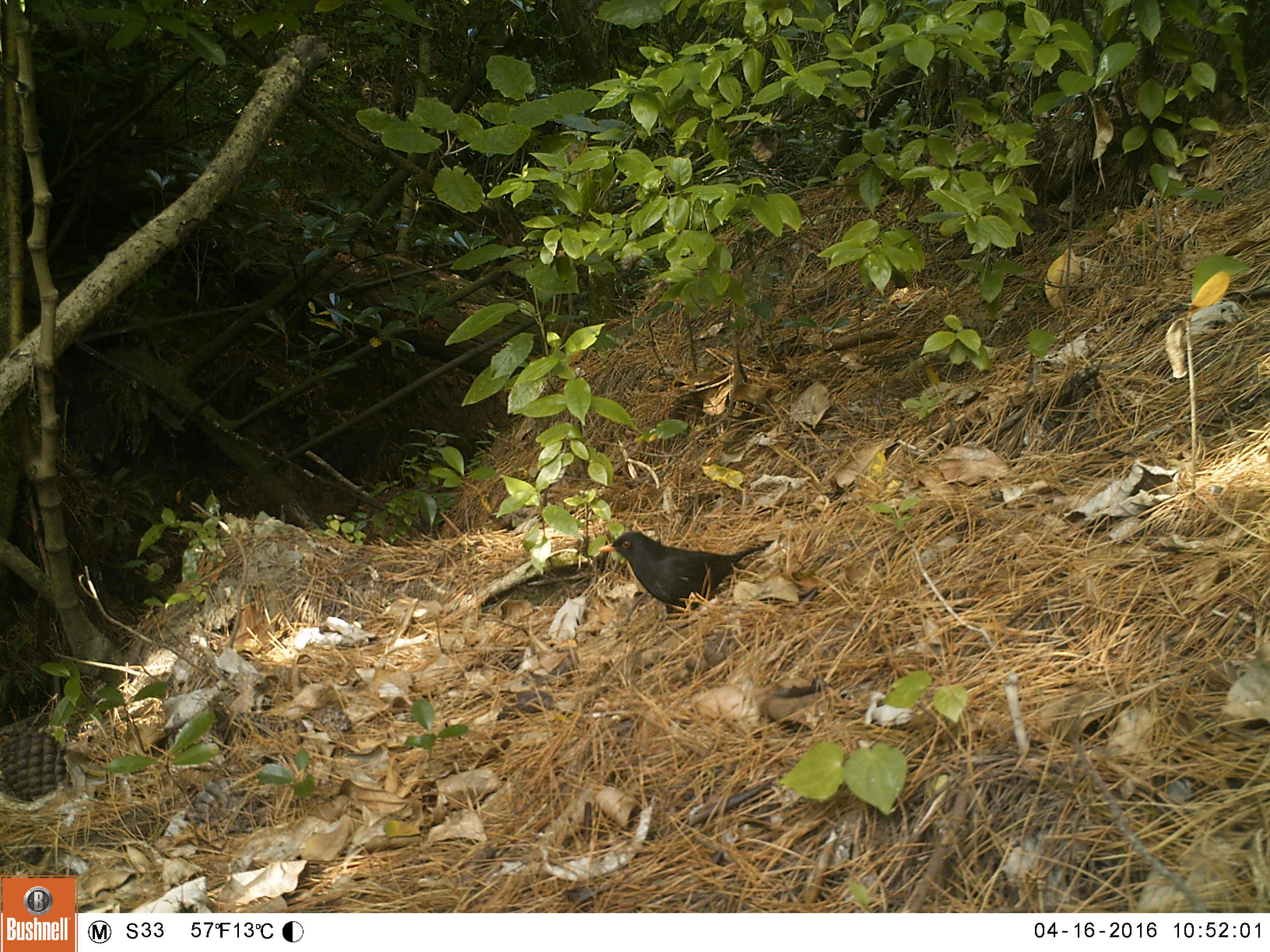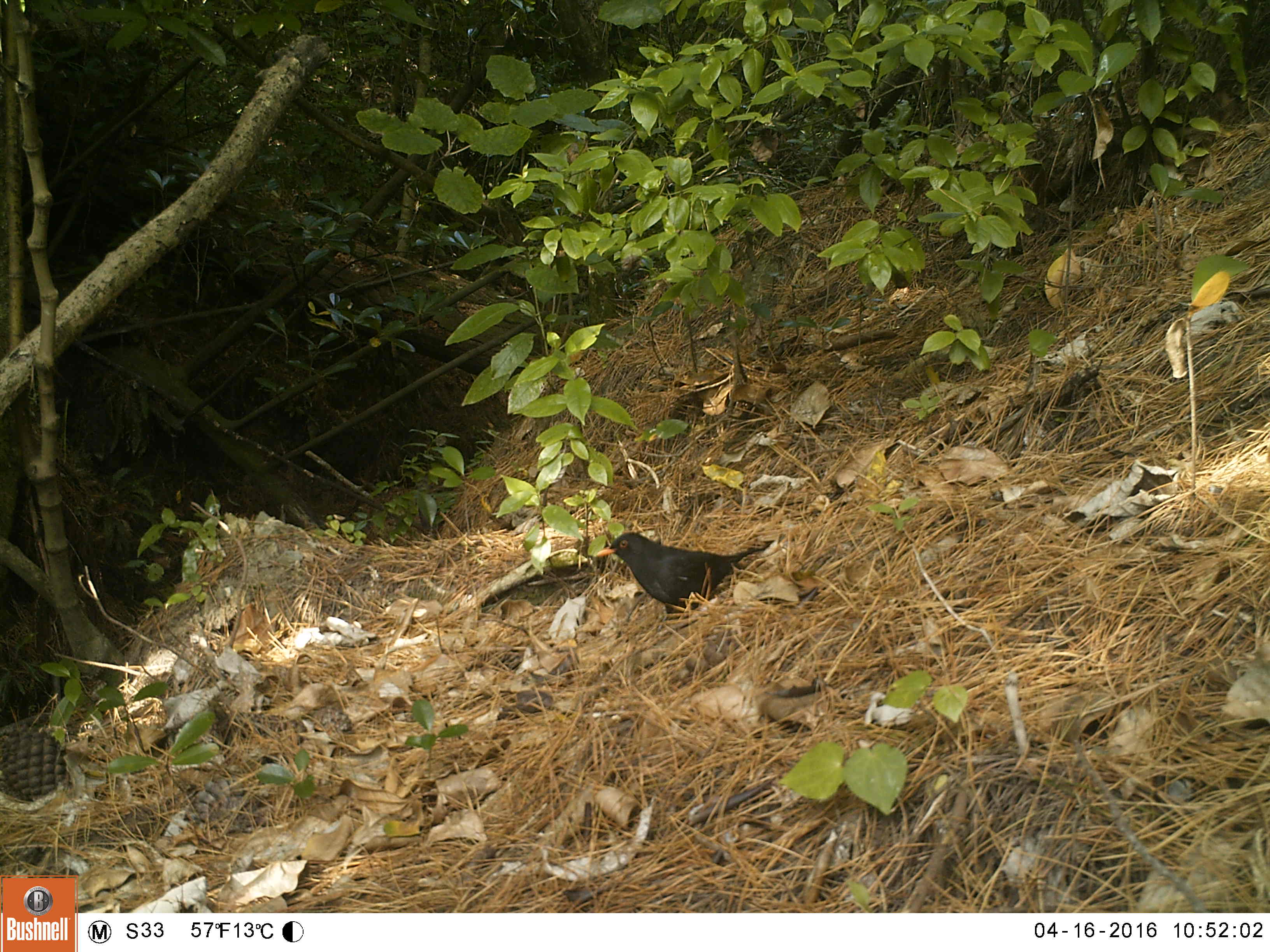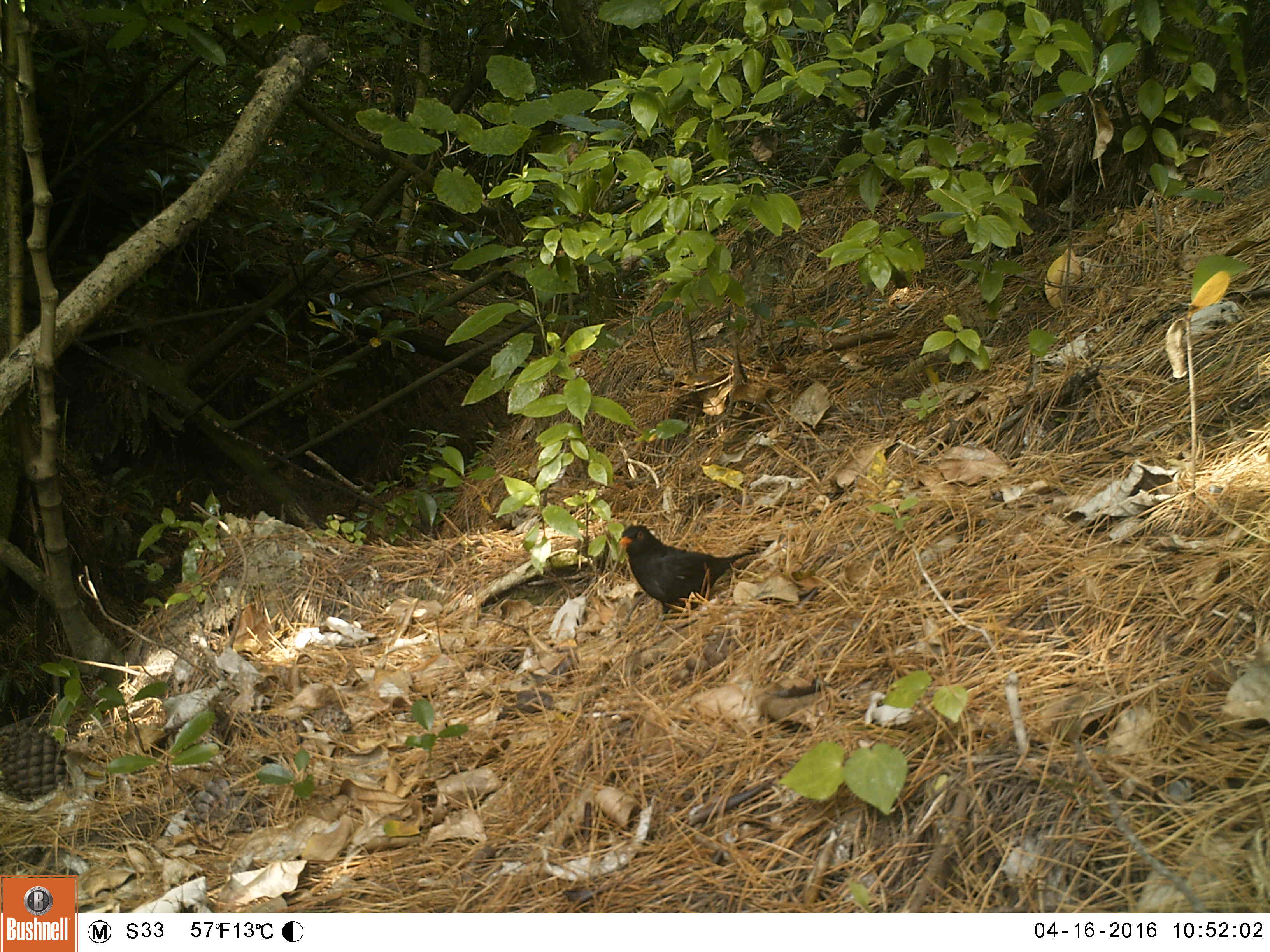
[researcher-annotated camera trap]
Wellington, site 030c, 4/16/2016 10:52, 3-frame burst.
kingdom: Animalia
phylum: Chordata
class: Aves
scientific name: Aves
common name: bird